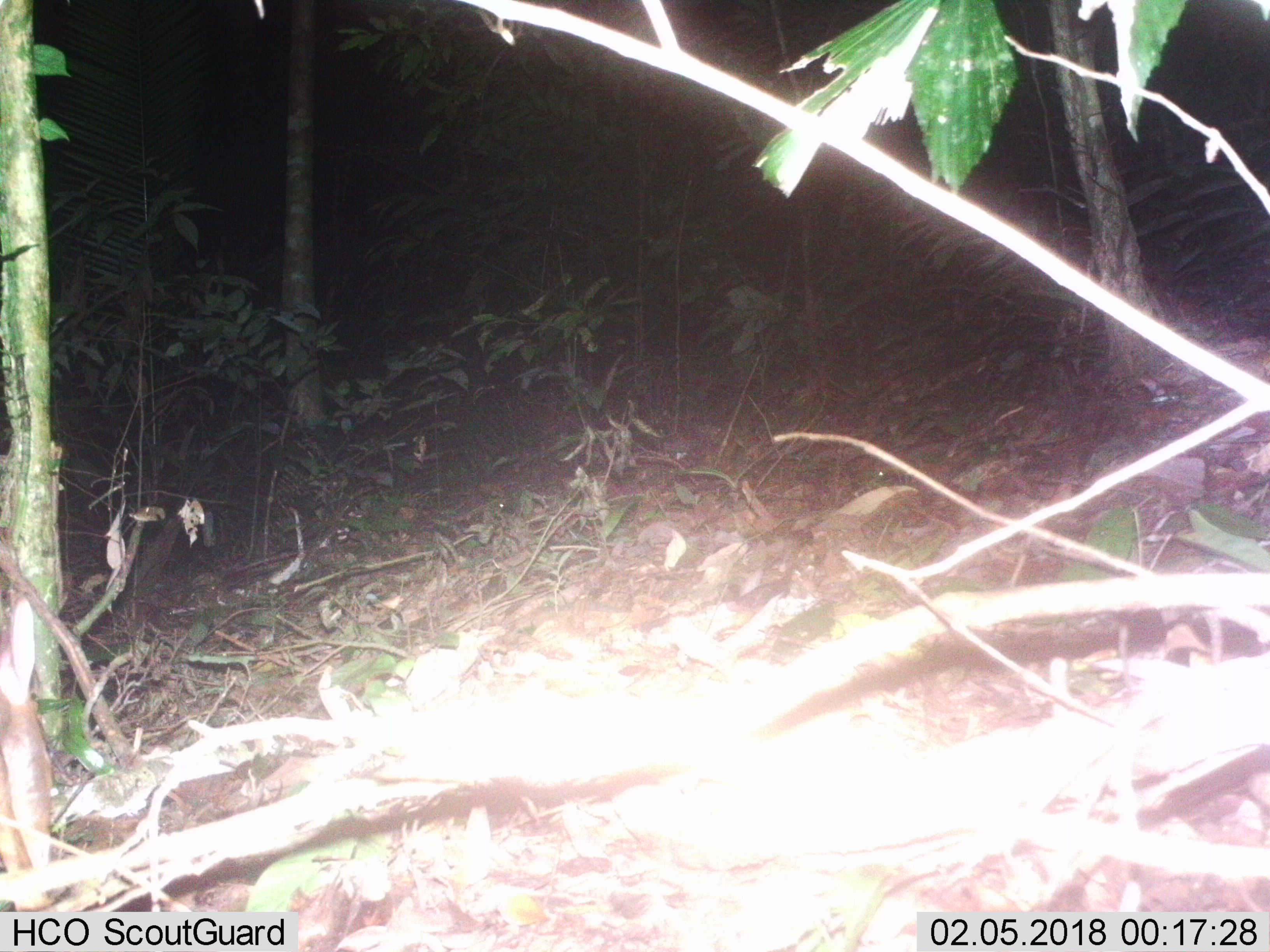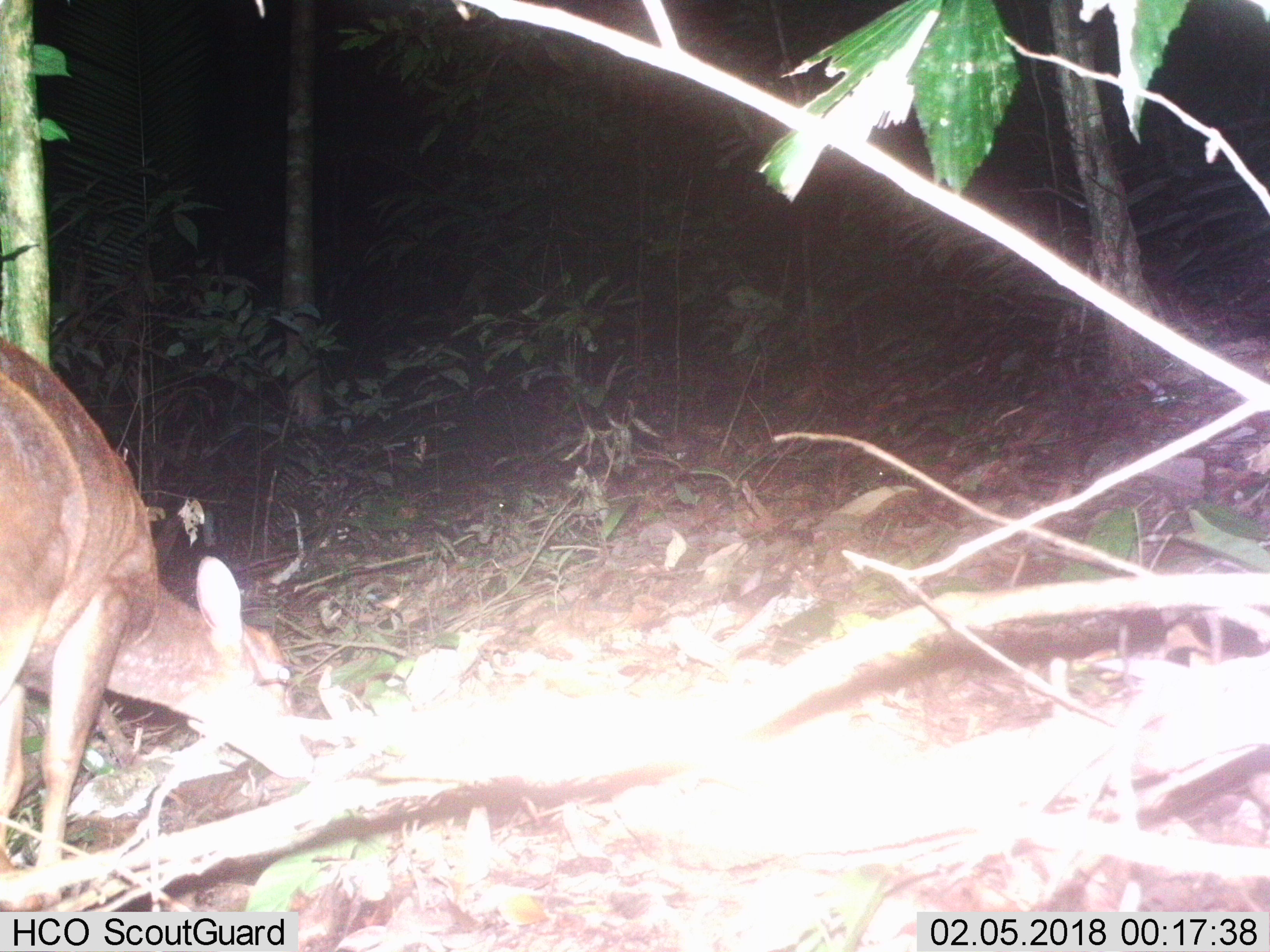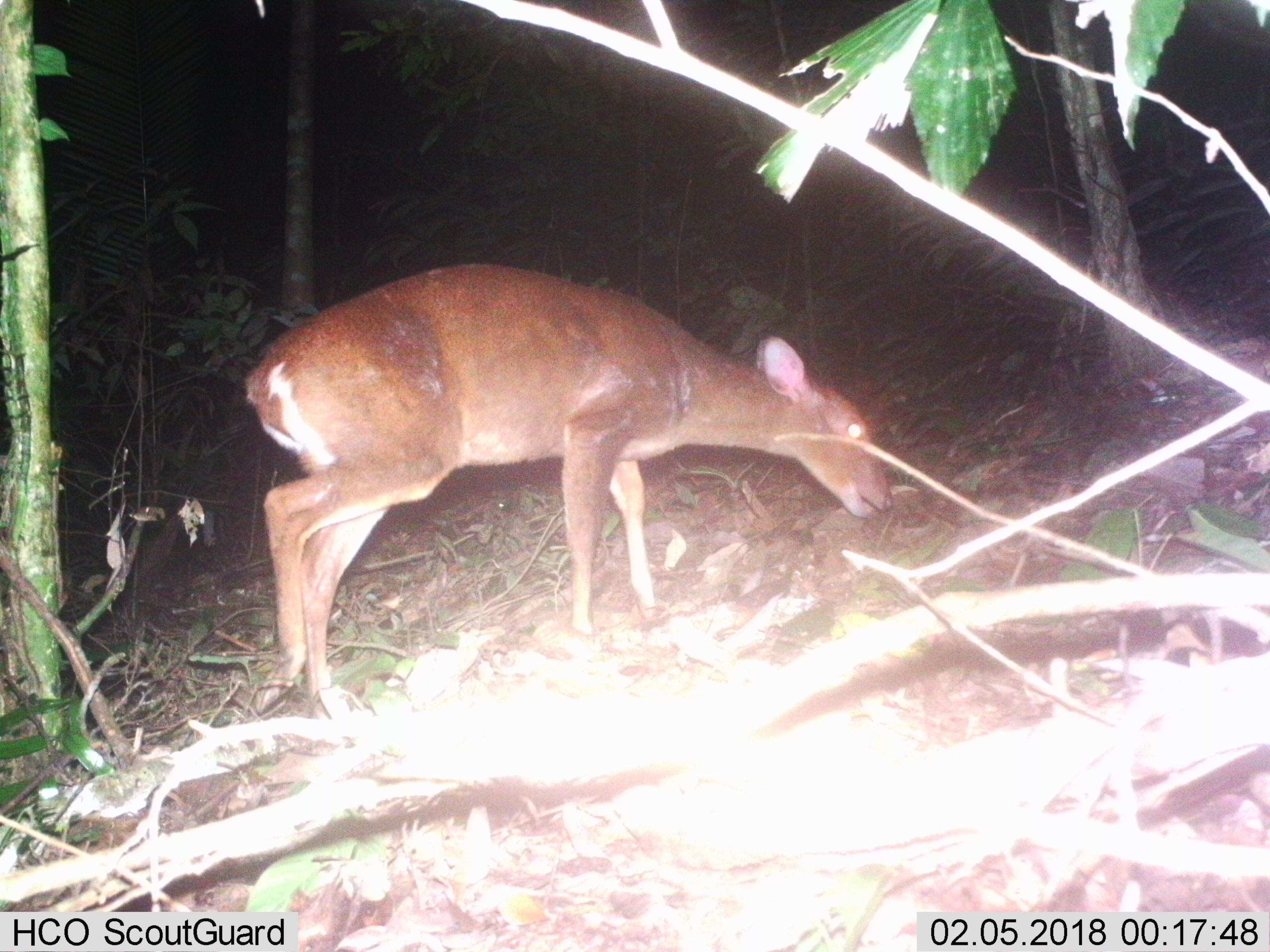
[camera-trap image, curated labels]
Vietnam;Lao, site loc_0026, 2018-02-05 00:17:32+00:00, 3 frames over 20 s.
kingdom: Animalia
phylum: Chordata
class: Mammalia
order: Artiodactyla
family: Cervidae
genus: Muntiacus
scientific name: Muntiacus vuquangensis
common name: large-antlered muntjac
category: large antlered muntjac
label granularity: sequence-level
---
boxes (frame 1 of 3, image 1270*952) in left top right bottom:
large antlered muntjac: 0 595 54 911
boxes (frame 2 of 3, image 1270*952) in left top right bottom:
large antlered muntjac: 0 332 314 907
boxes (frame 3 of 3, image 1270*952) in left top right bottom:
large antlered muntjac: 244 260 893 720